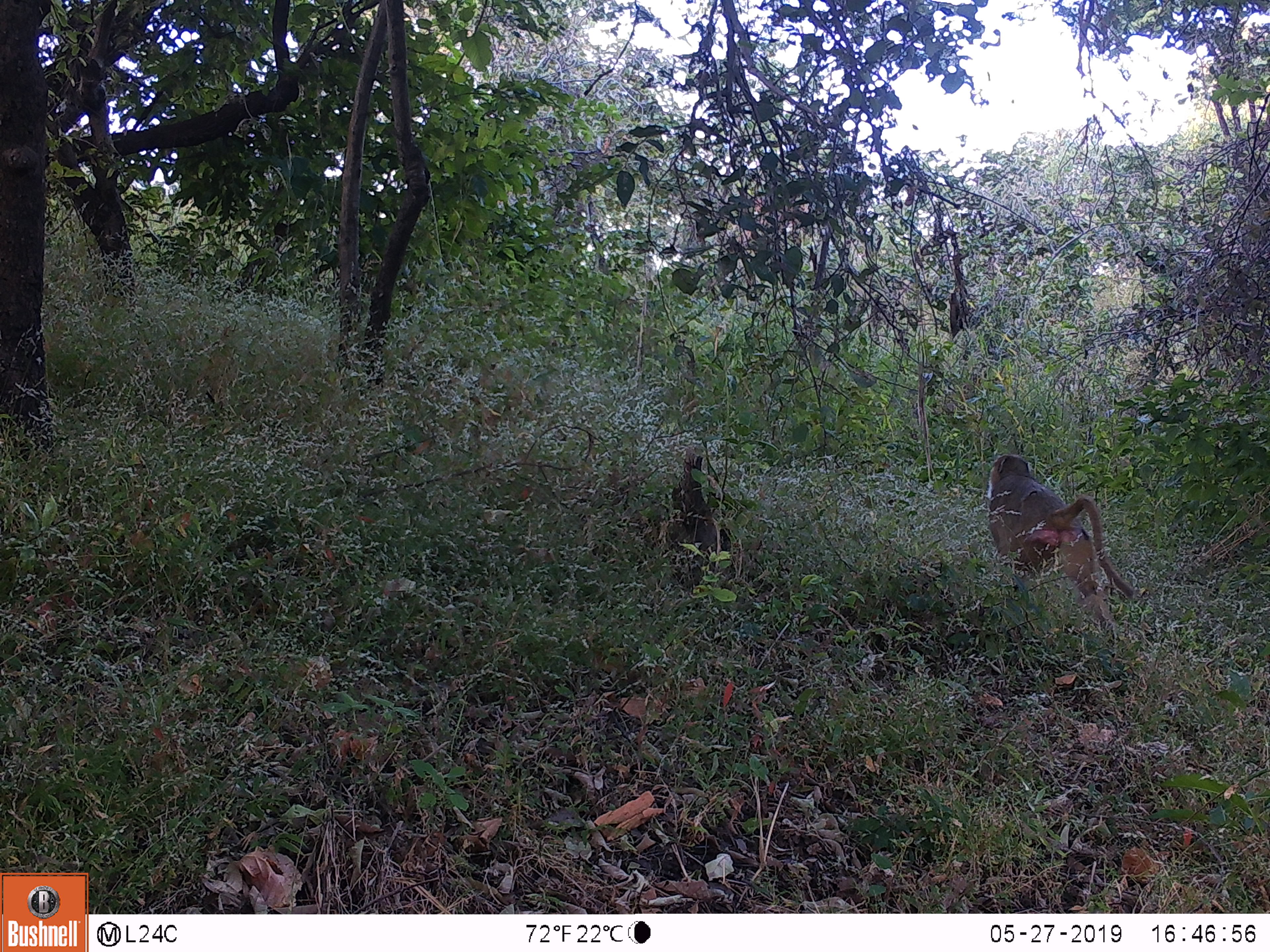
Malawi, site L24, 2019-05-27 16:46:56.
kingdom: Animalia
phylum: Chordata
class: Mammalia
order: Primates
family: Cercopithecidae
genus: Papio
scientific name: Papio cynocephalus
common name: yellow baboon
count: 1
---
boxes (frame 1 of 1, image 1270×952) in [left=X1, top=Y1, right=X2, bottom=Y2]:
yellow baboon: [left=981, top=444, right=1148, bottom=609]